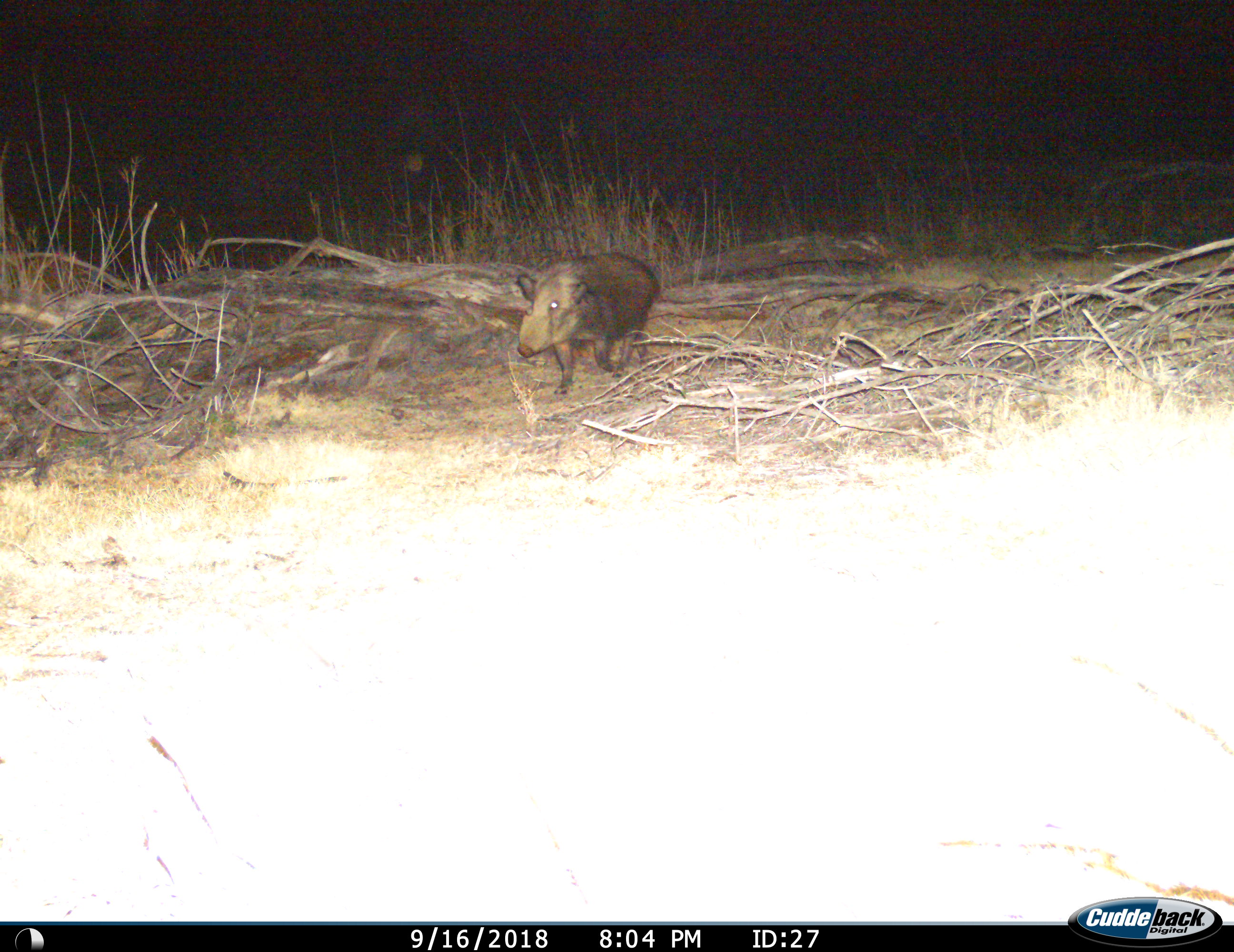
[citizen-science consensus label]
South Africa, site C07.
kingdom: Animalia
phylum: Chordata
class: Mammalia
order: Artiodactyla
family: Suidae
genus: Potamochoerus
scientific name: Potamochoerus larvatus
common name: bushpig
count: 1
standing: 0%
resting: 0%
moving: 100%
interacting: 0%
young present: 0%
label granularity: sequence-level